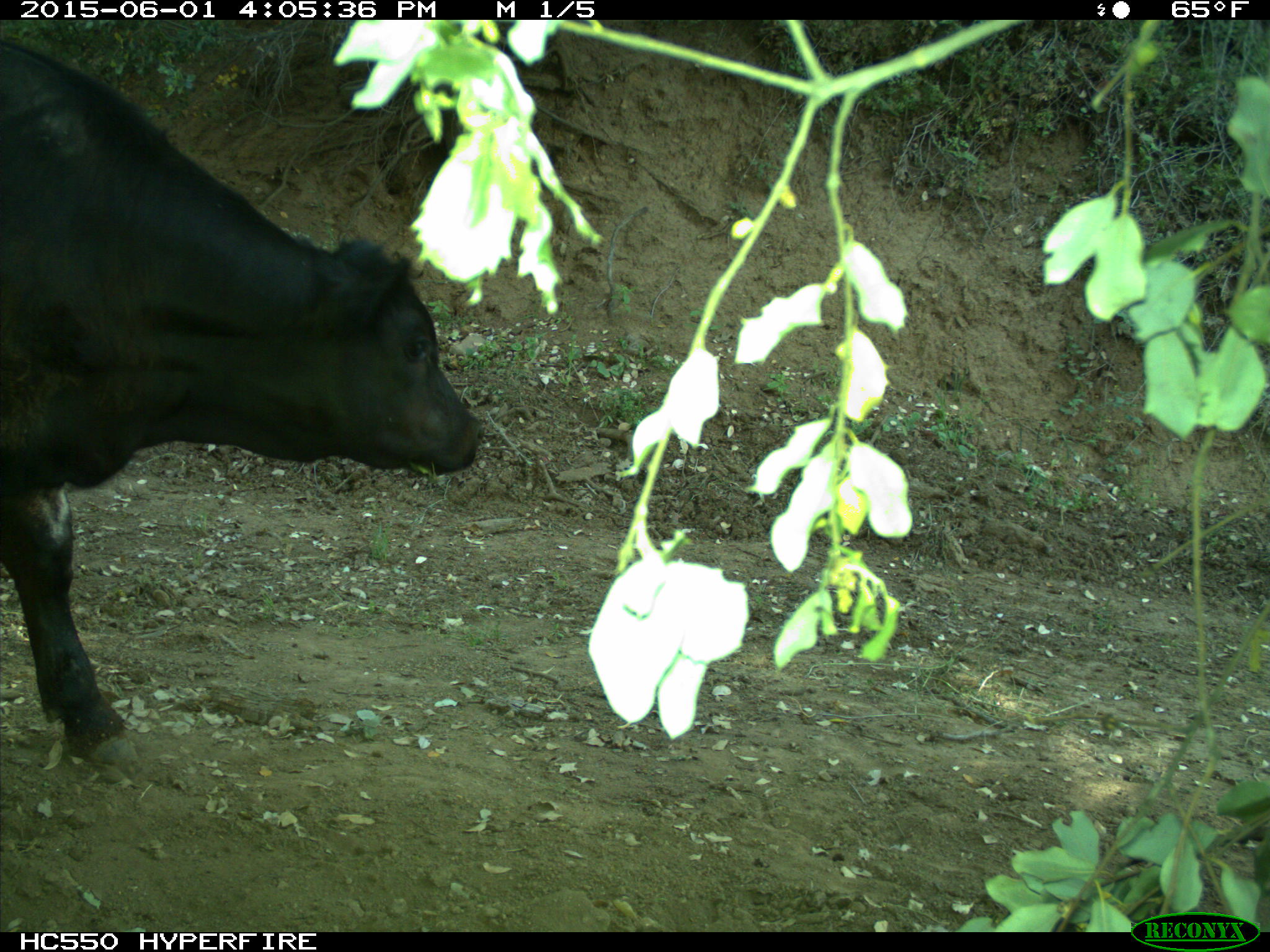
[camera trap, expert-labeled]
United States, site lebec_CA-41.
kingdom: Animalia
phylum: Chordata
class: Mammalia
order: Artiodactyla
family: Bovidae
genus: Bos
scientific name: Bos taurus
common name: domestic cow